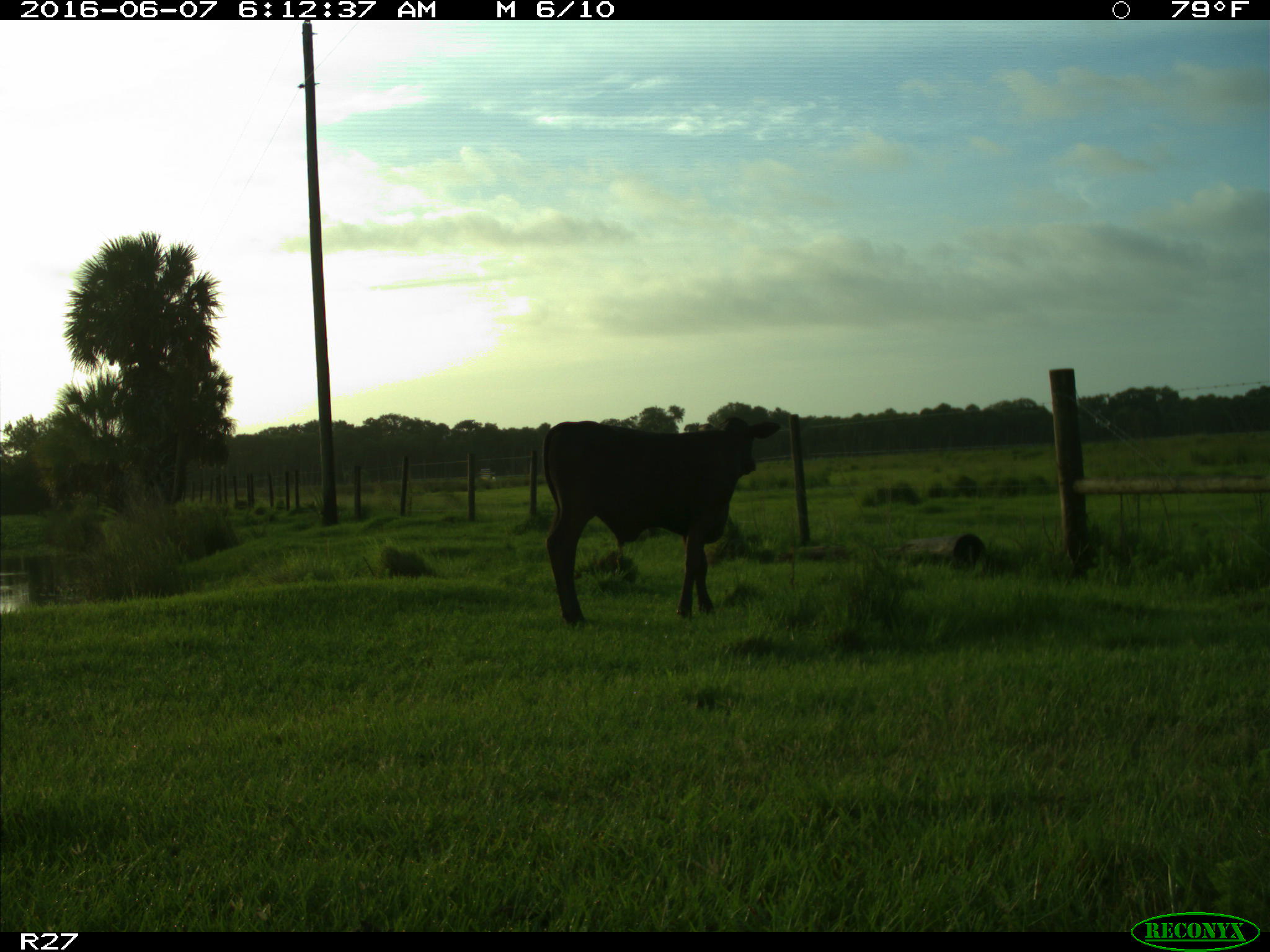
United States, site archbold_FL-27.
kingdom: Animalia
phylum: Chordata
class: Mammalia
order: Artiodactyla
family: Bovidae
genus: Bos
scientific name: Bos taurus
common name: domestic cow